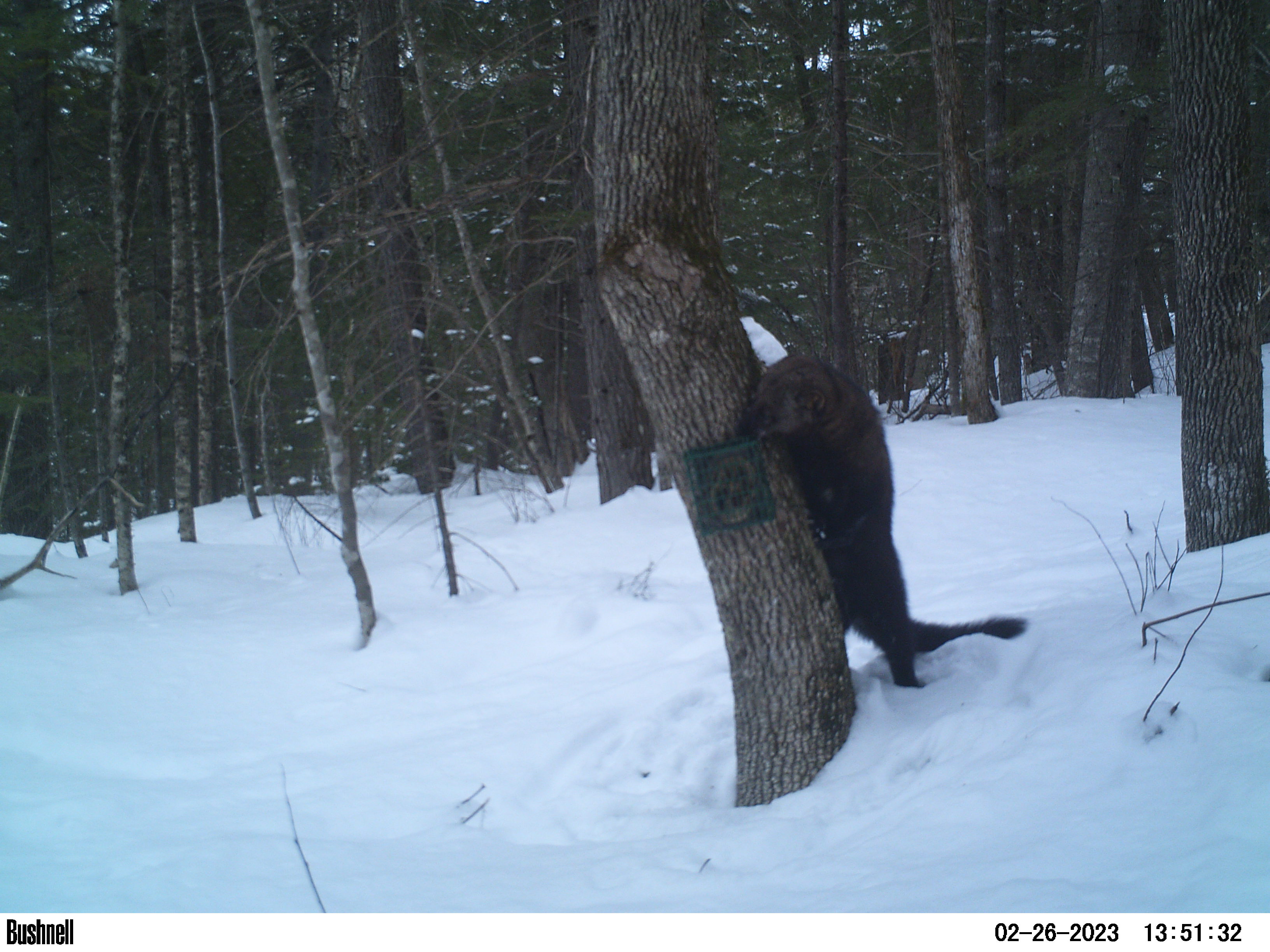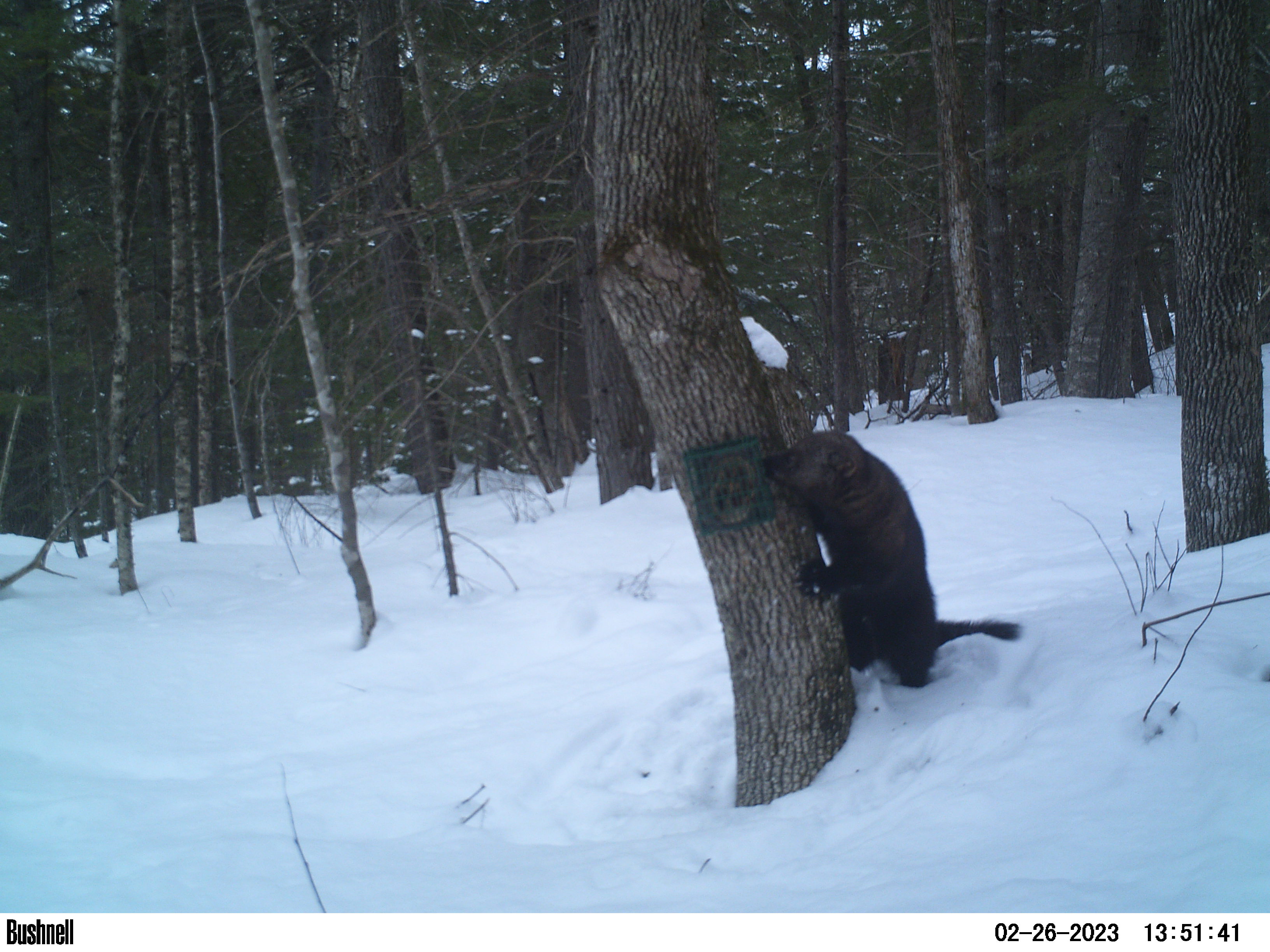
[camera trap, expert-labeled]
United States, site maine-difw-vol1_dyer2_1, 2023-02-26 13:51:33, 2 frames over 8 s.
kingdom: Animalia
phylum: Chordata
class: Mammalia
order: Carnivora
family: Mustelidae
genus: Pekania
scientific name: Pekania pennanti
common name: fisher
Fisher (Pekania pennanti).